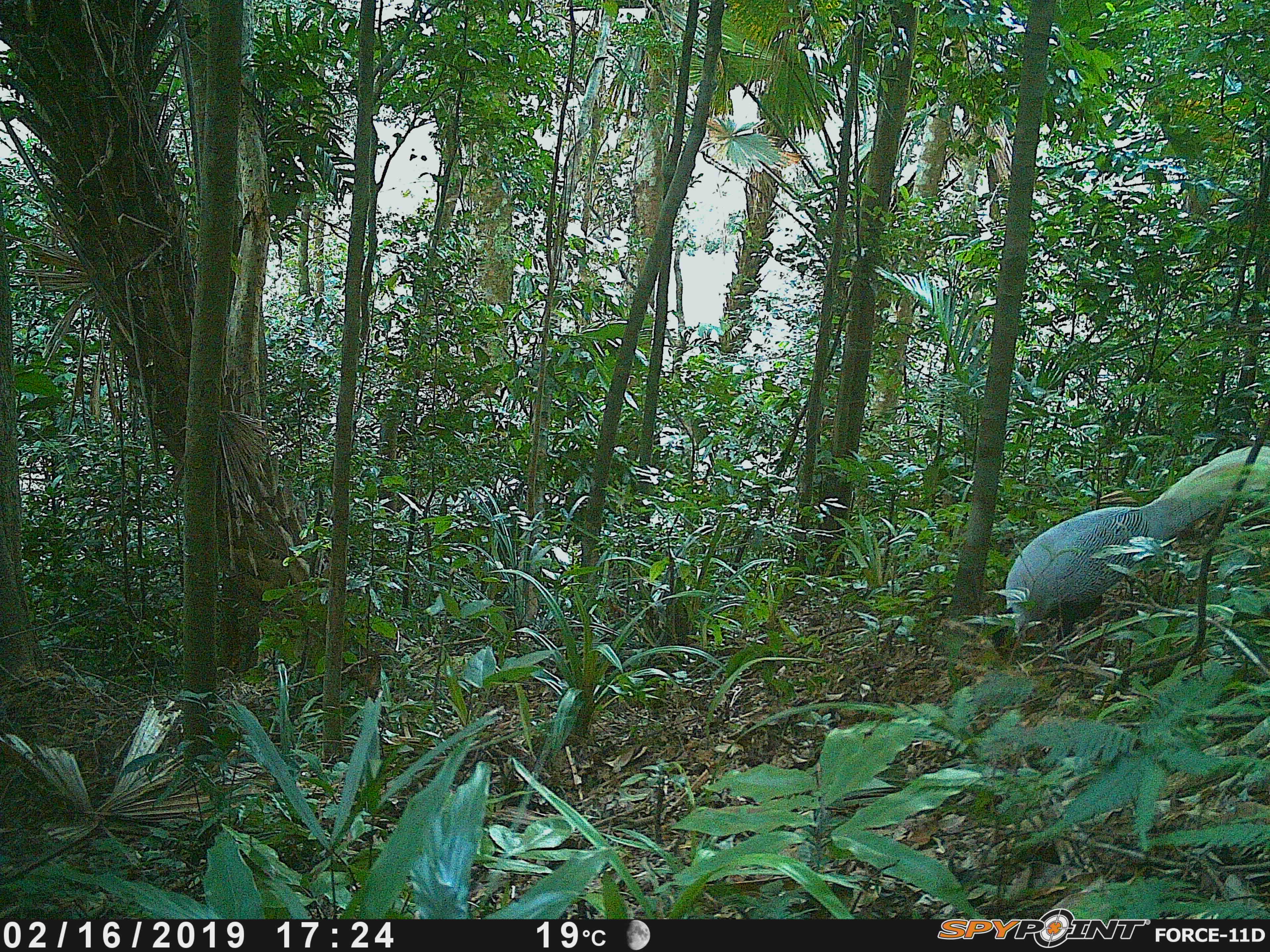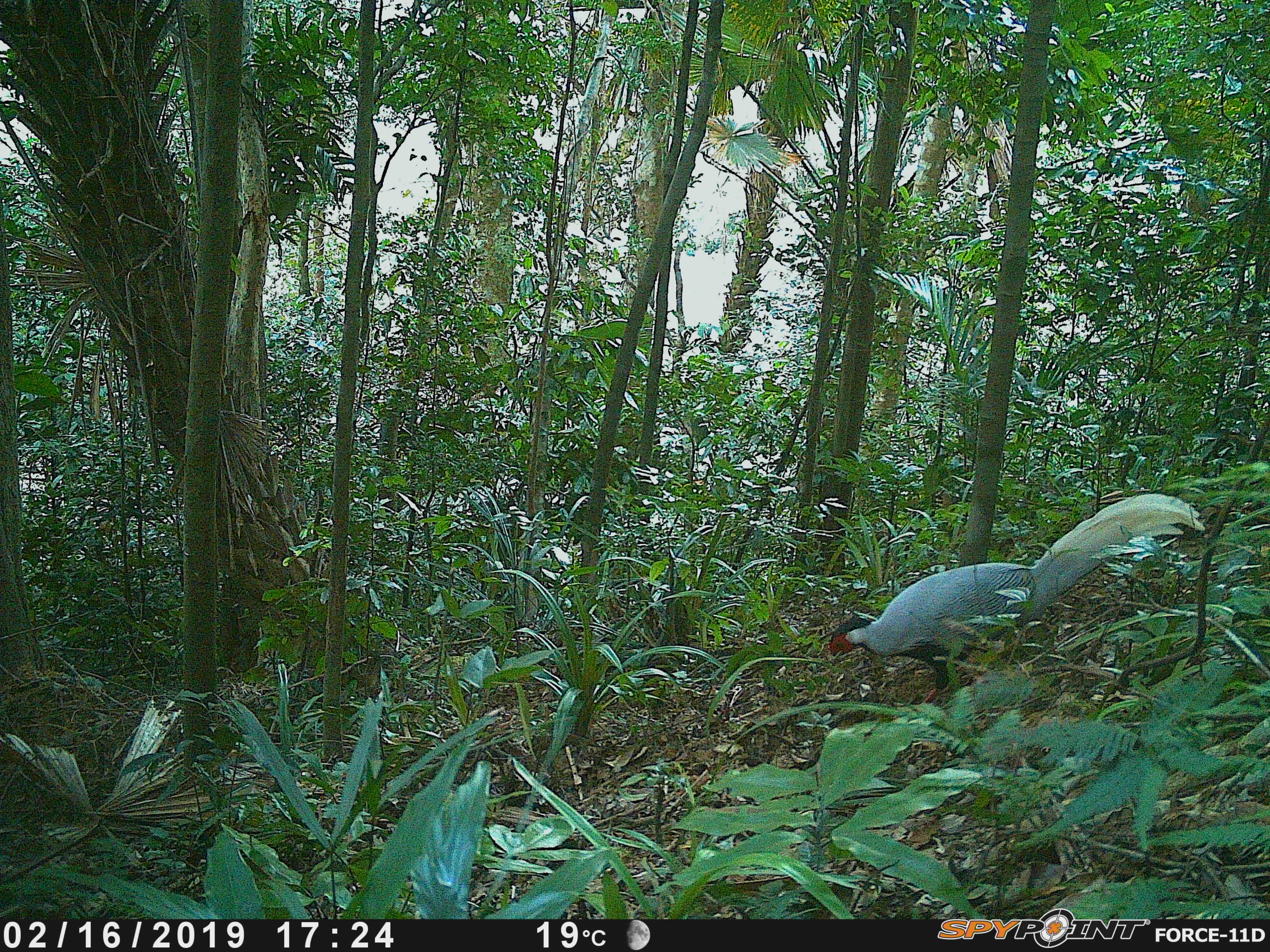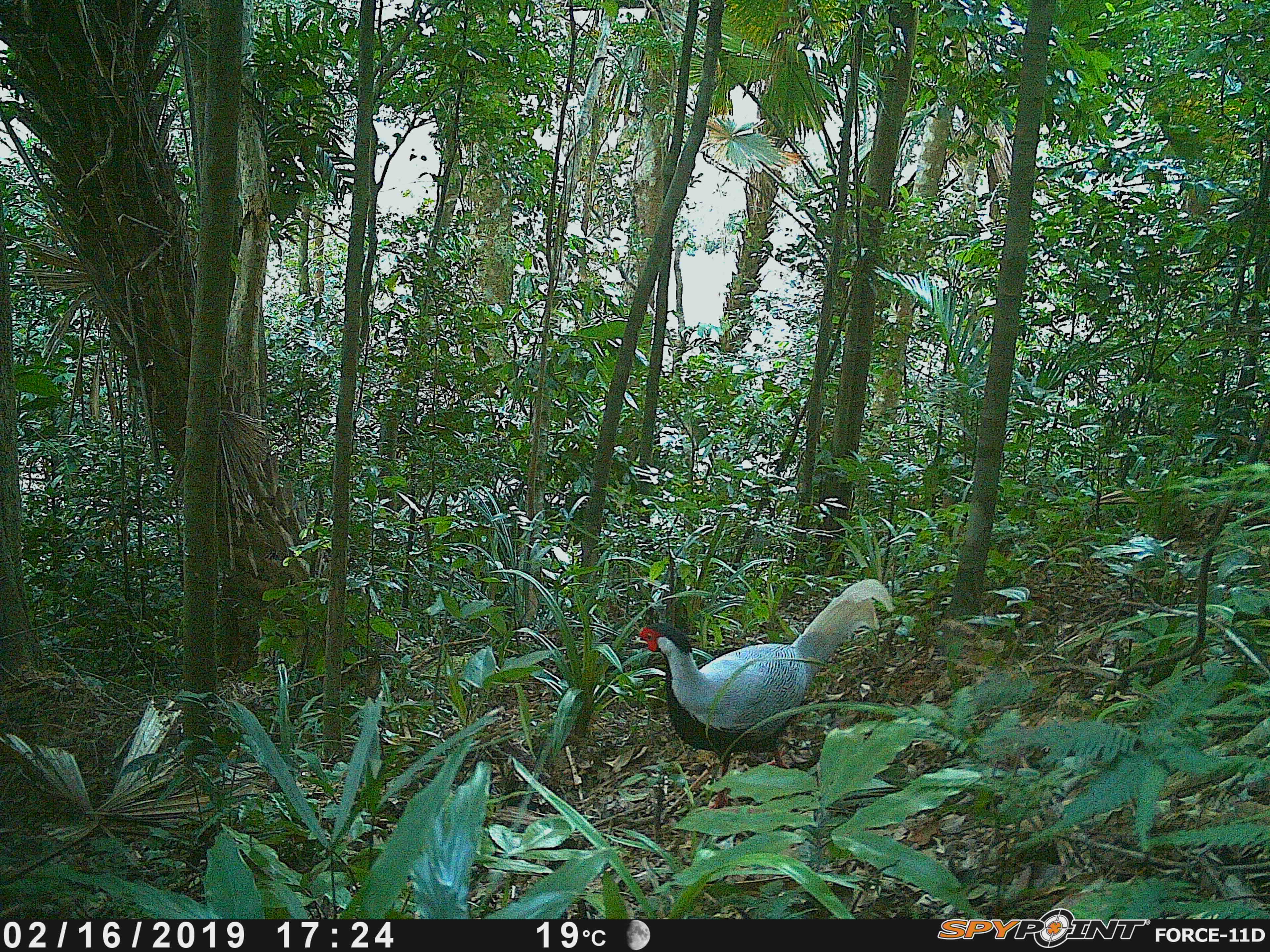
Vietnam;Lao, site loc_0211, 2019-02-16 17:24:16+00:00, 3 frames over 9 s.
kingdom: Animalia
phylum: Chordata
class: Aves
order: Galliformes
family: Phasianidae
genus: Lophura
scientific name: Lophura nycthemera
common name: silver pheasant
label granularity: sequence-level